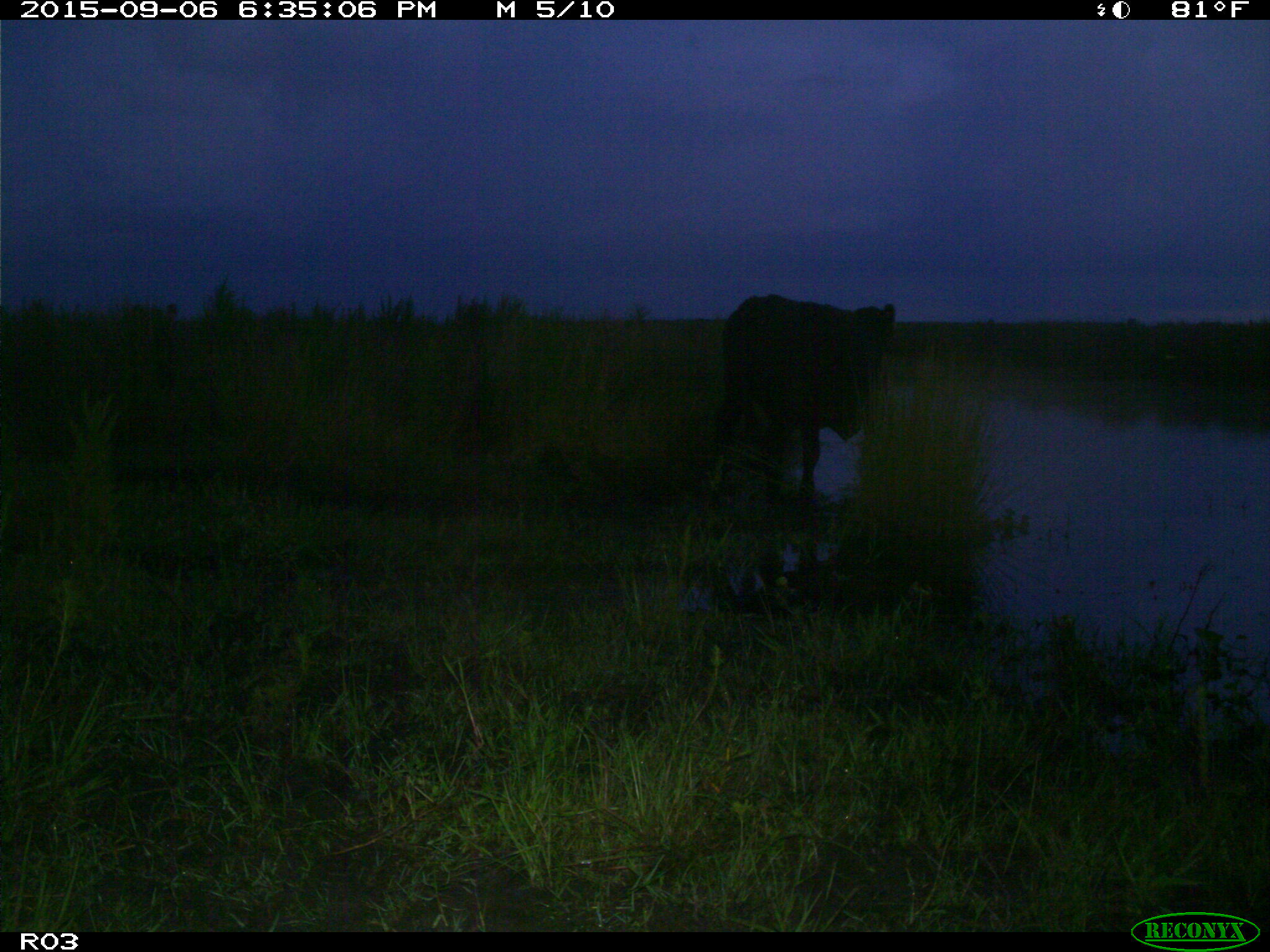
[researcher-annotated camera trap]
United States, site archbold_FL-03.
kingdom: Animalia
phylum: Chordata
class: Mammalia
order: Artiodactyla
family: Bovidae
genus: Bos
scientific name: Bos taurus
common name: domestic cow